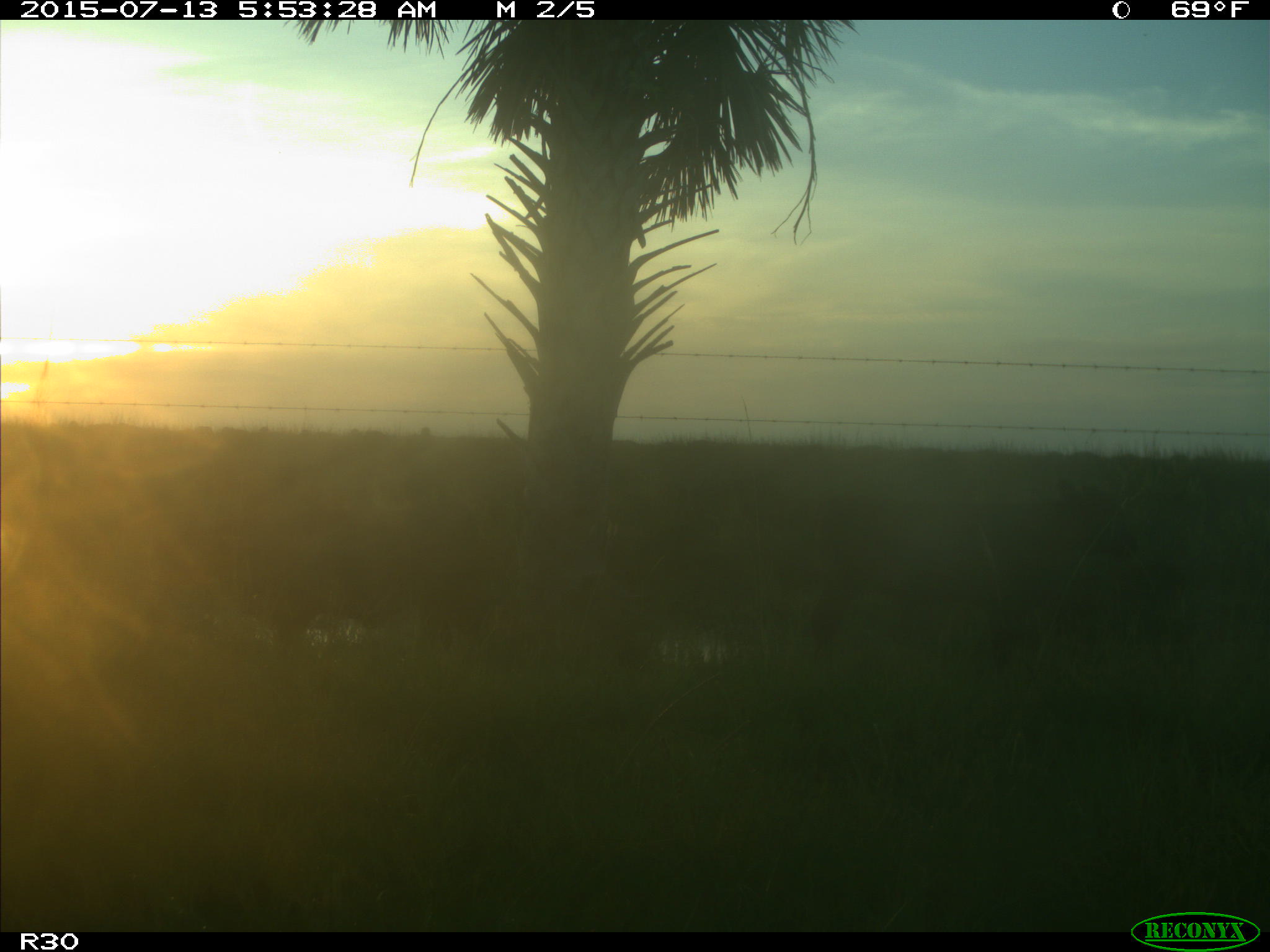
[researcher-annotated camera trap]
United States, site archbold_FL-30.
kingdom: Animalia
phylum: Chordata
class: Mammalia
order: Artiodactyla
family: Bovidae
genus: Bos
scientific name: Bos taurus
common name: domestic cow